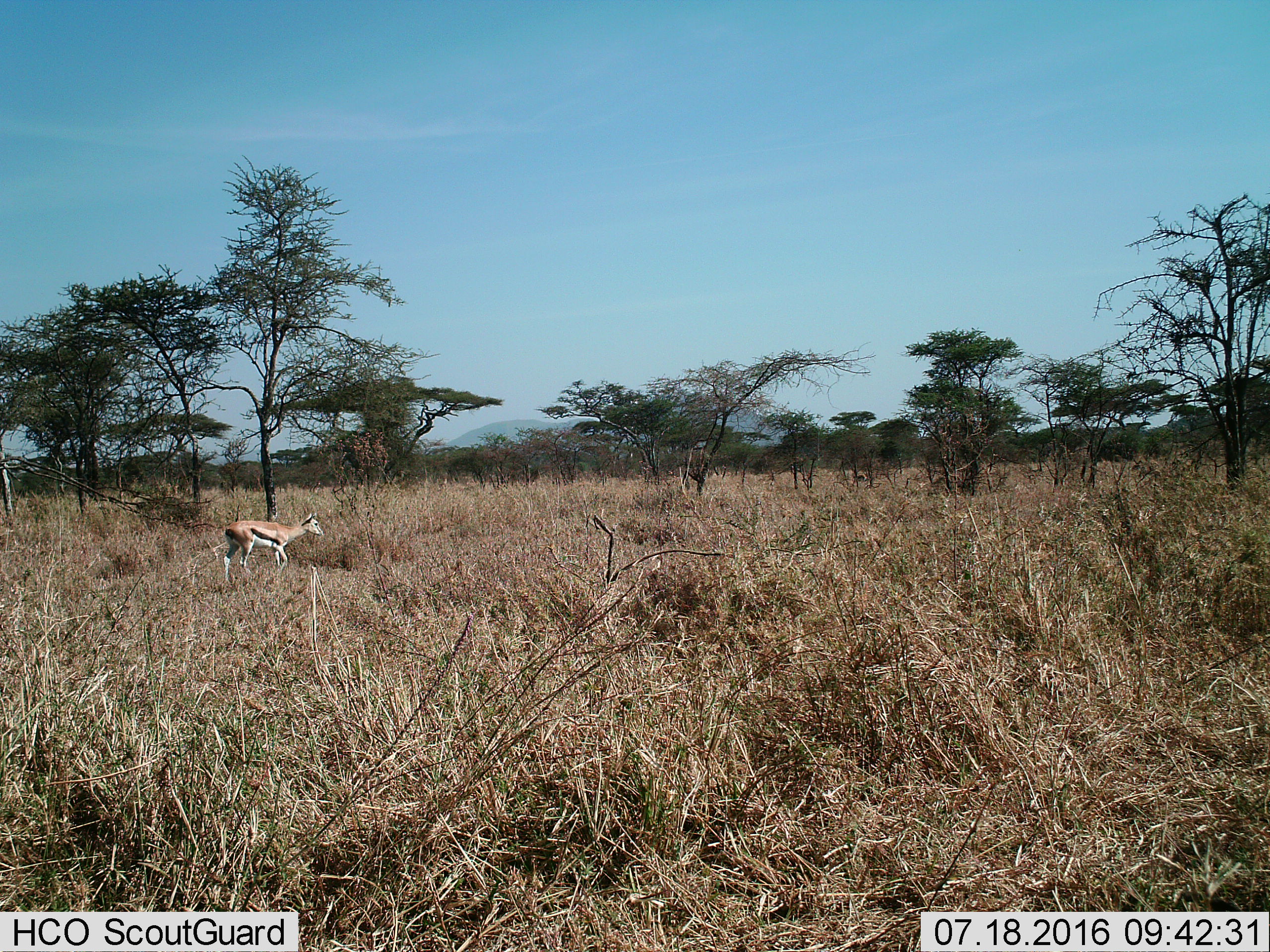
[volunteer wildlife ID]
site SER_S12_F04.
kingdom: Animalia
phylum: Chordata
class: Mammalia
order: Artiodactyla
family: Bovidae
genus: Eudorcas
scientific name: Eudorcas thomsonii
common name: thomson's gazelle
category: gazellethomsons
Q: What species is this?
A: Gazellethomsons (thomson's gazelle) (Eudorcas thomsonii).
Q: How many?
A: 1.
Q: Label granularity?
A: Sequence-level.